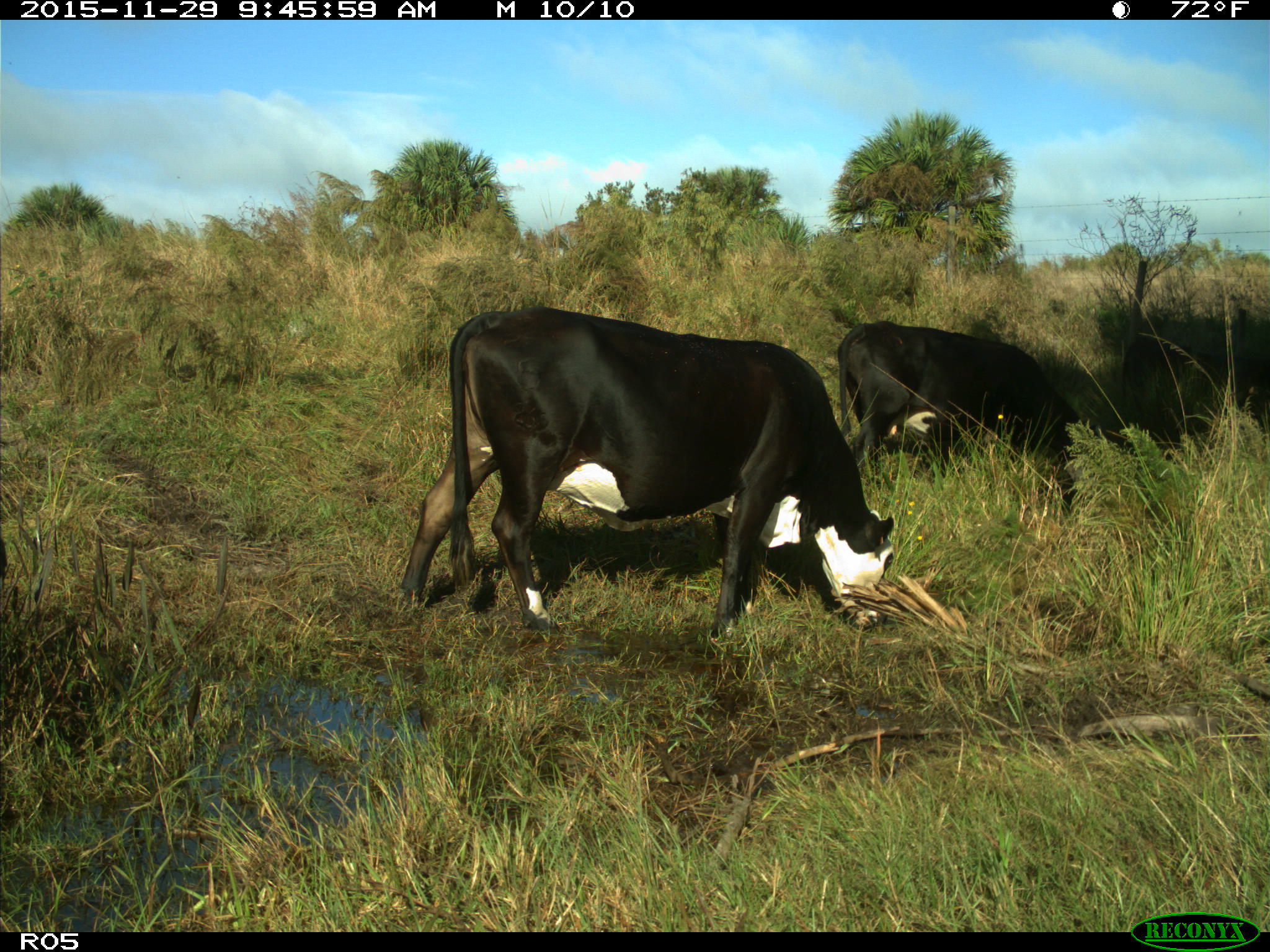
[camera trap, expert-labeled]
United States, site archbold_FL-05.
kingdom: Animalia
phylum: Chordata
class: Mammalia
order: Artiodactyla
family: Bovidae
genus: Bos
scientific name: Bos taurus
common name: domestic cow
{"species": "Bos taurus (domestic cow)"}